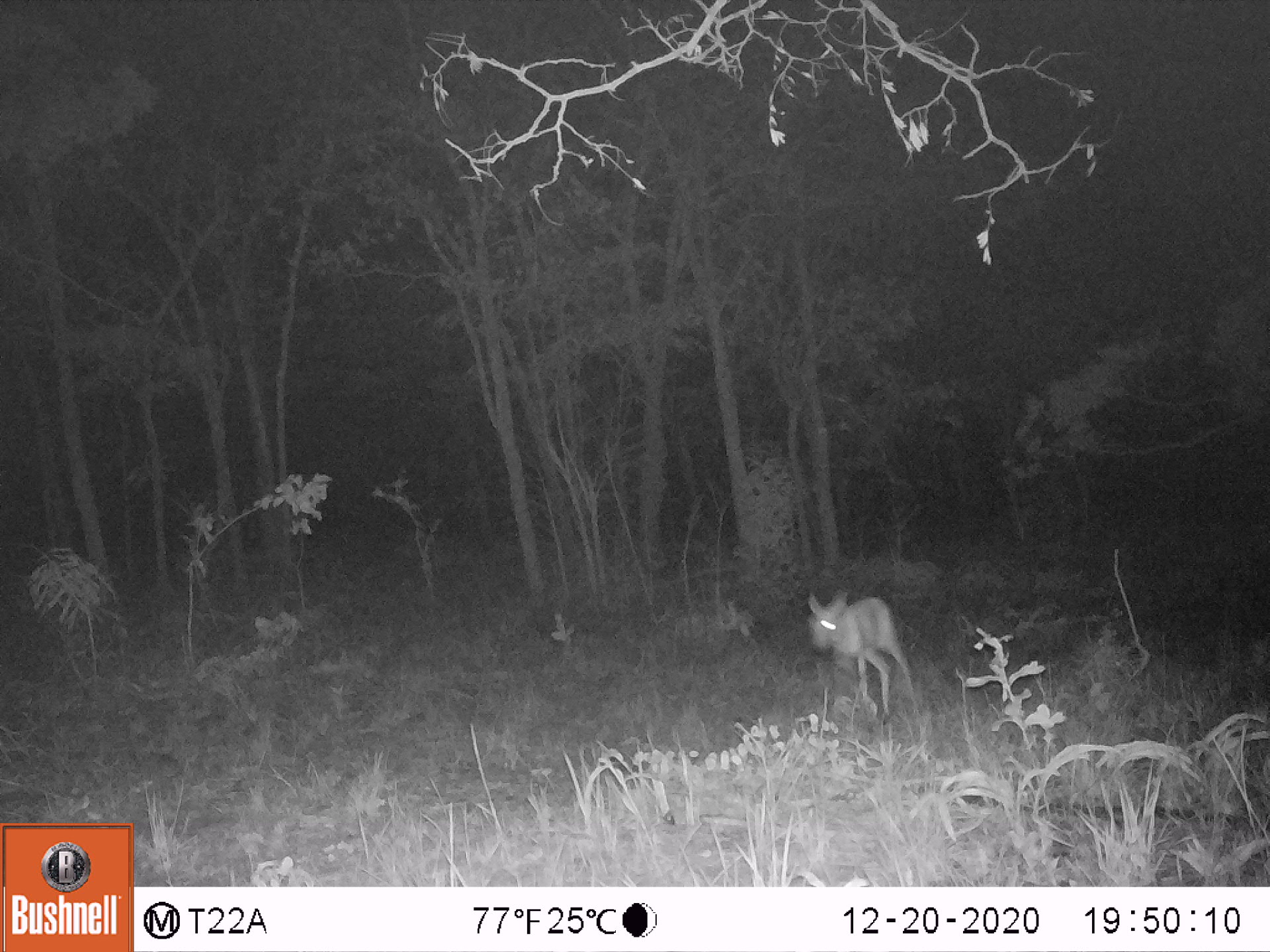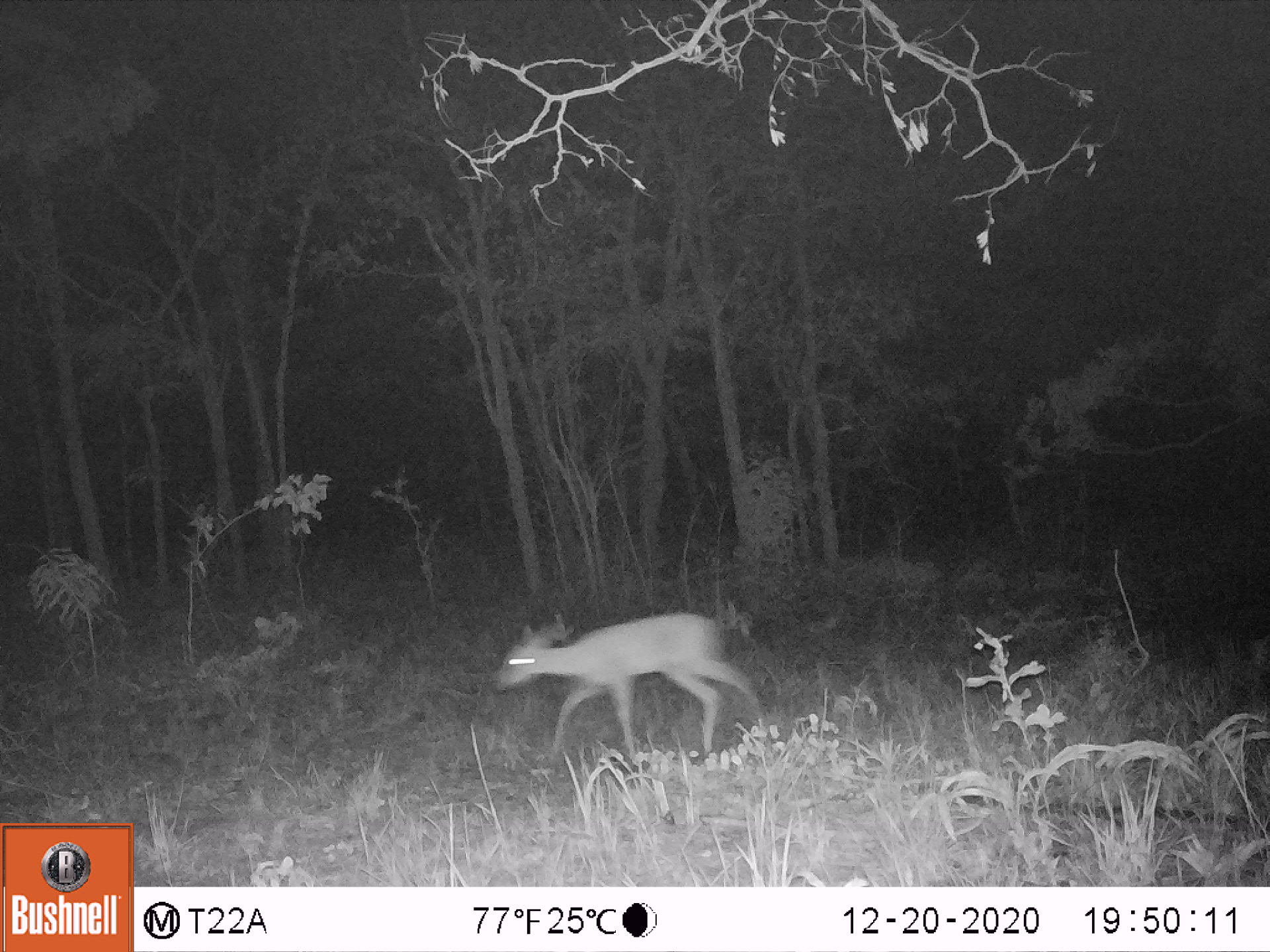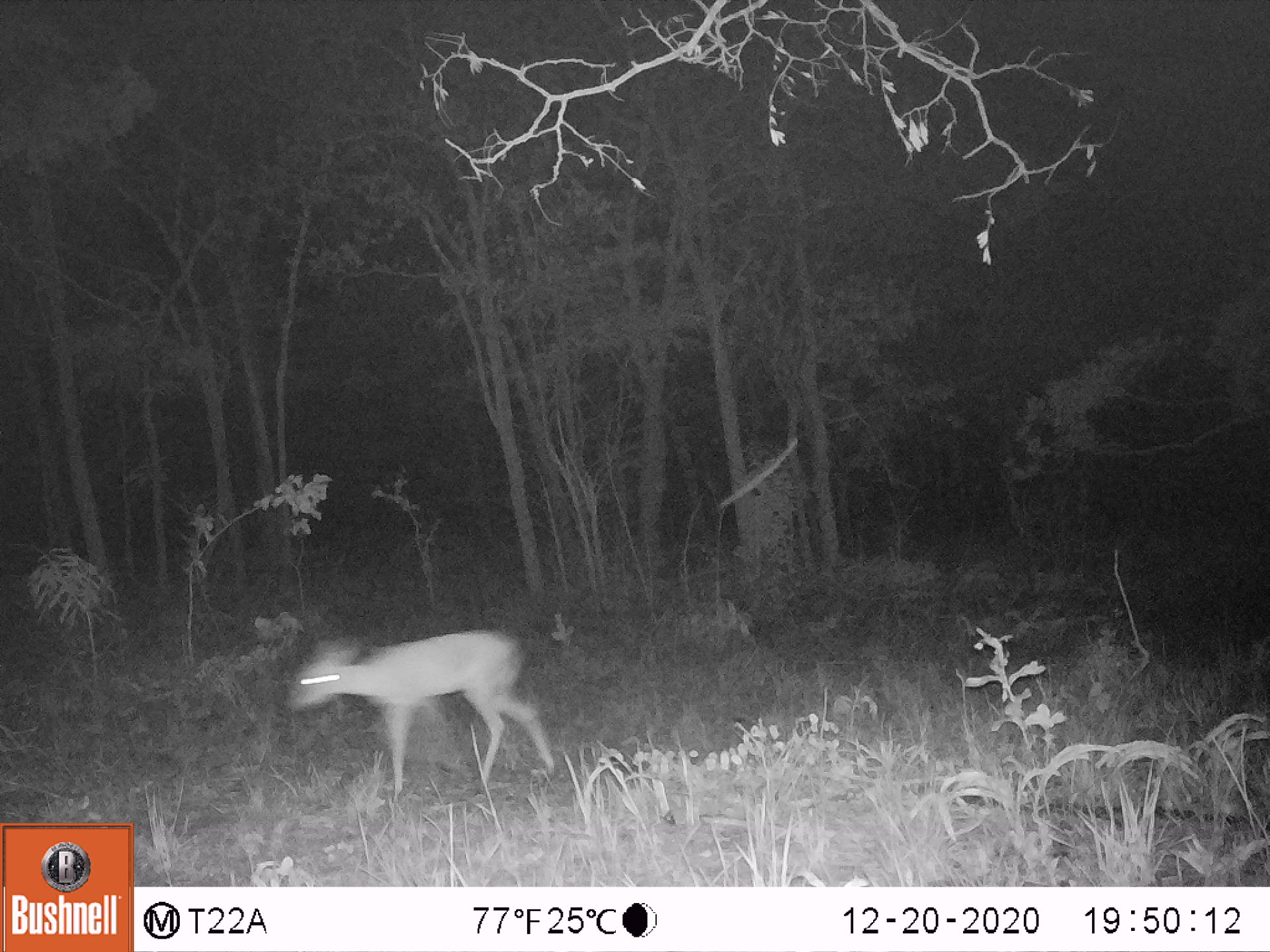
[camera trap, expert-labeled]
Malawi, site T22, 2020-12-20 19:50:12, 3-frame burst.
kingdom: Animalia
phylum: Chordata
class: Mammalia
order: Artiodactyla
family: Bovidae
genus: Sylvicapra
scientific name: Sylvicapra grimmia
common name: common duiker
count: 1